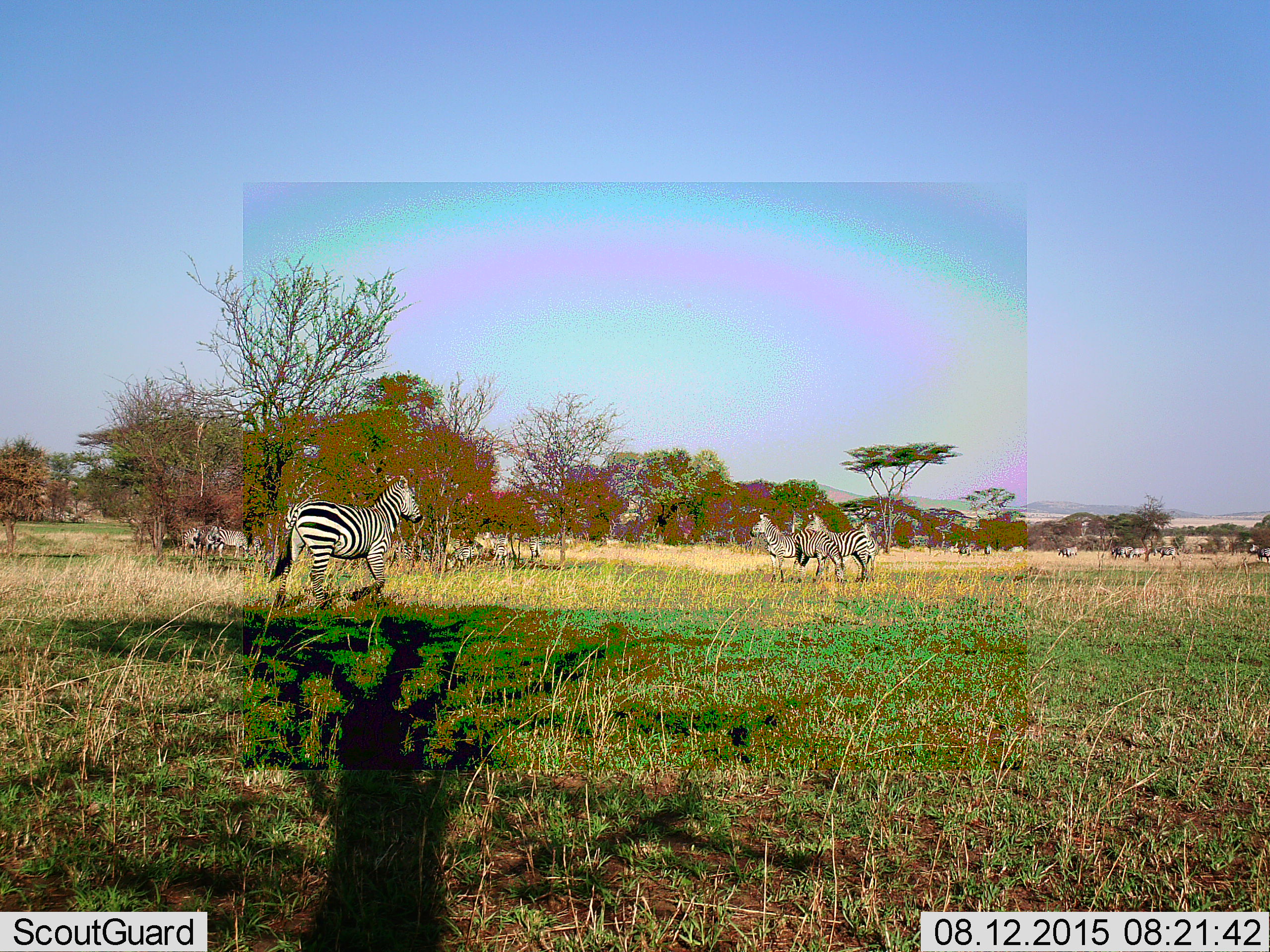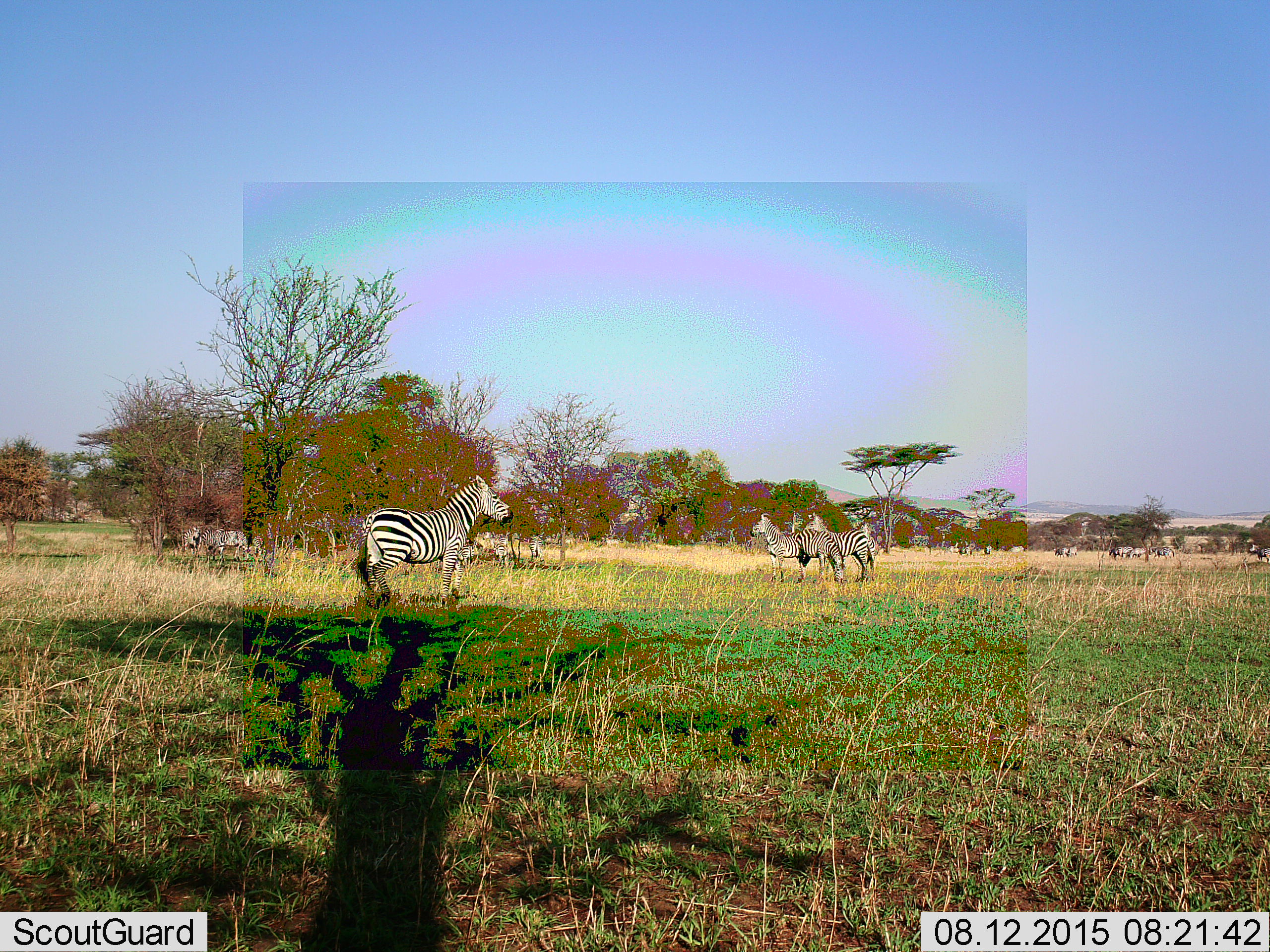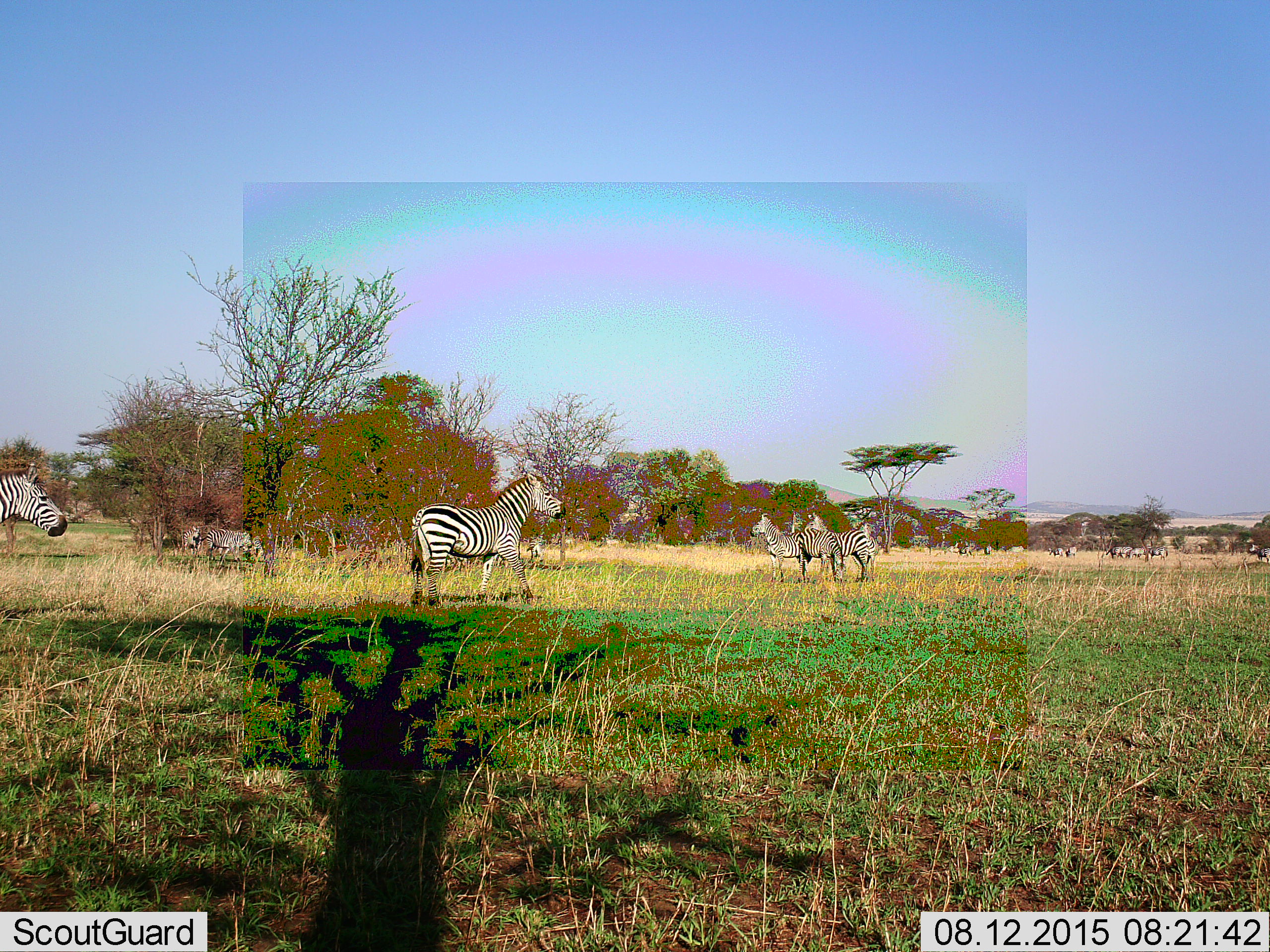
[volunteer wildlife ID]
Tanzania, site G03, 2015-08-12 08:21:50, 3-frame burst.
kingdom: Animalia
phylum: Chordata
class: Mammalia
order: Perissodactyla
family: Equidae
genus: Equus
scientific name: Equus quagga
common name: plains zebra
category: zebra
Zebra (plains zebra) (Equus quagga), count 11-50. Behavior (volunteer vote fractions): standing 65%, resting 5%, moving 80%, interacting 10%. Young present (vote fraction): 25%. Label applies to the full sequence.